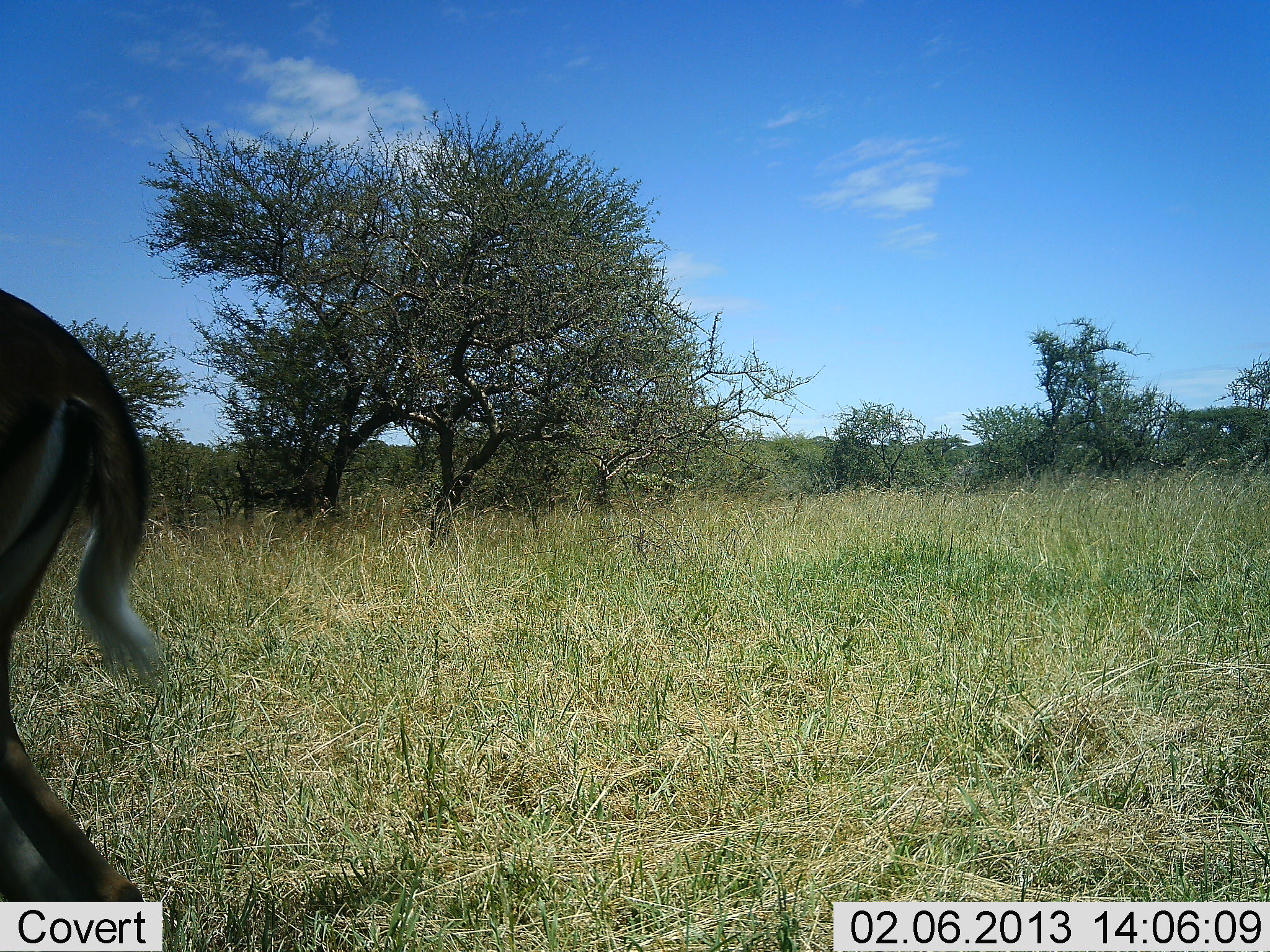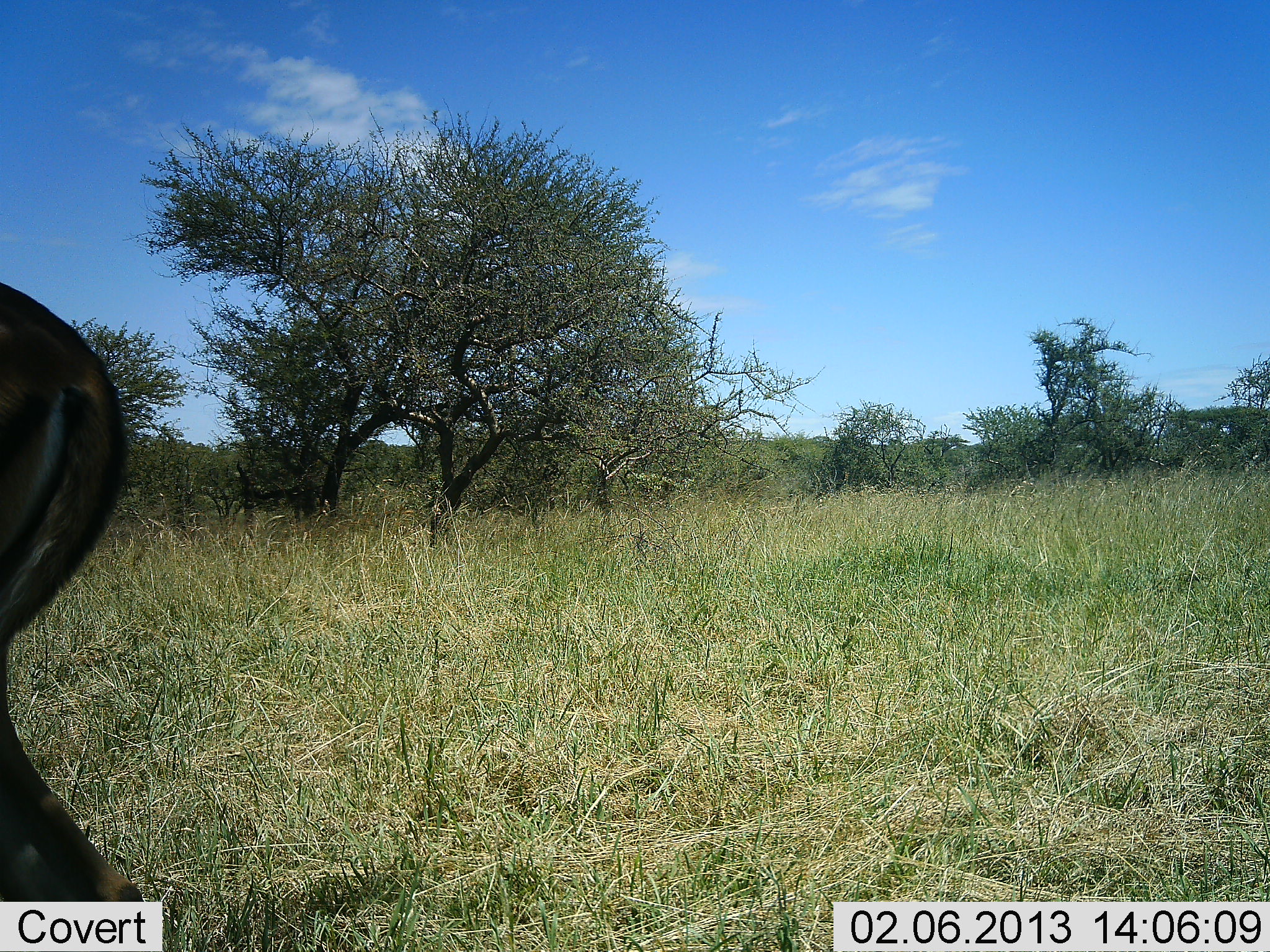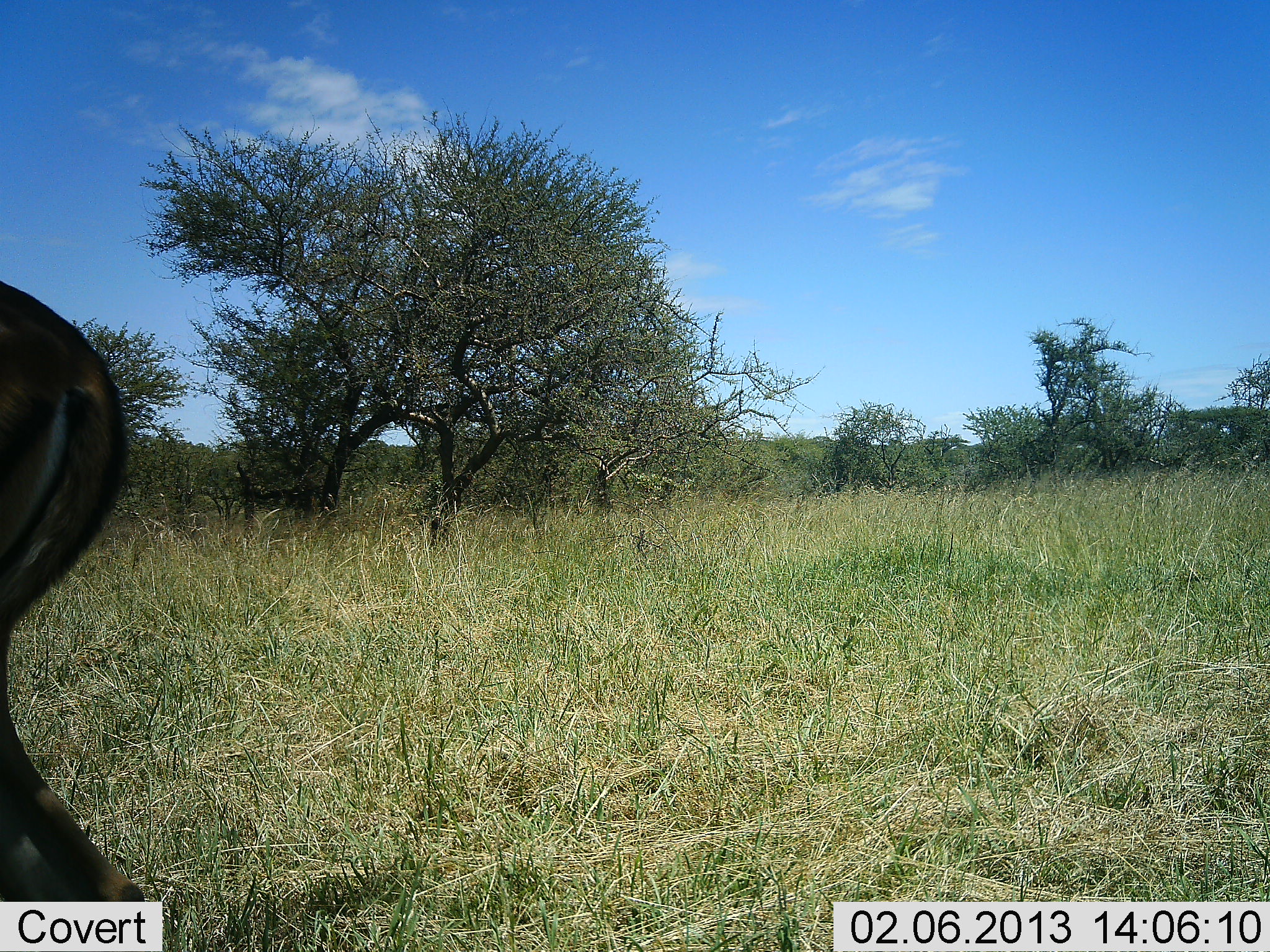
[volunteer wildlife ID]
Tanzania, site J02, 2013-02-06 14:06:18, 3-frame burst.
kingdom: Animalia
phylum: Chordata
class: Mammalia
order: Artiodactyla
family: Bovidae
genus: Aepyceros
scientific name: Aepyceros melampus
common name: impala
Impala (Aepyceros melampus), count 1. Behavior (volunteer vote fractions): standing 100%, resting 0%, moving 0%, interacting 0%. Young present (vote fraction): 0%. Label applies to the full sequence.